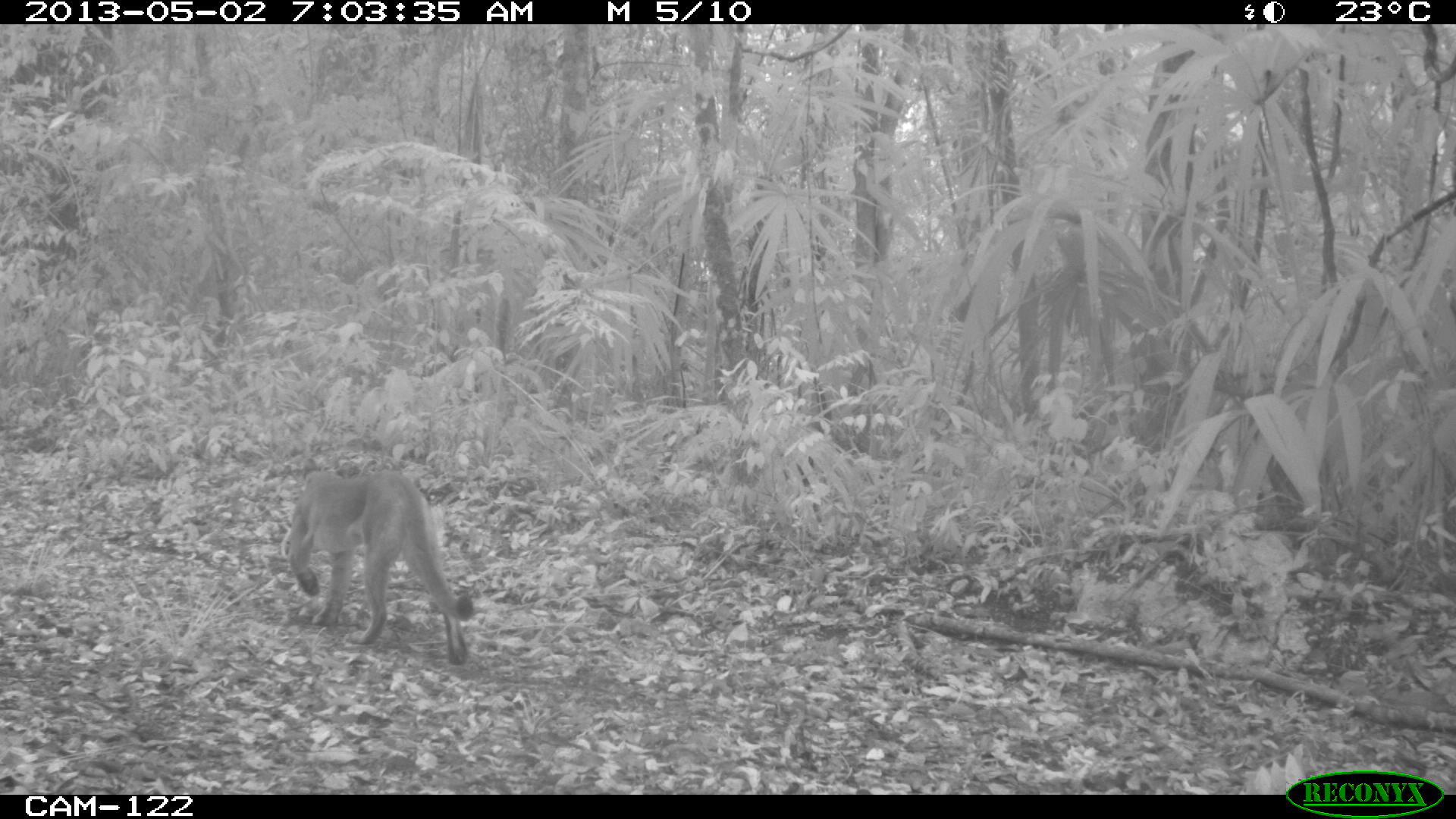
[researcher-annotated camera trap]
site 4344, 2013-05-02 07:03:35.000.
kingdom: Animalia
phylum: Chordata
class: Mammalia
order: Carnivora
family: Felidae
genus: Puma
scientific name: Puma concolor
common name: mountain lion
Puma concolor (mountain lion), count 1.